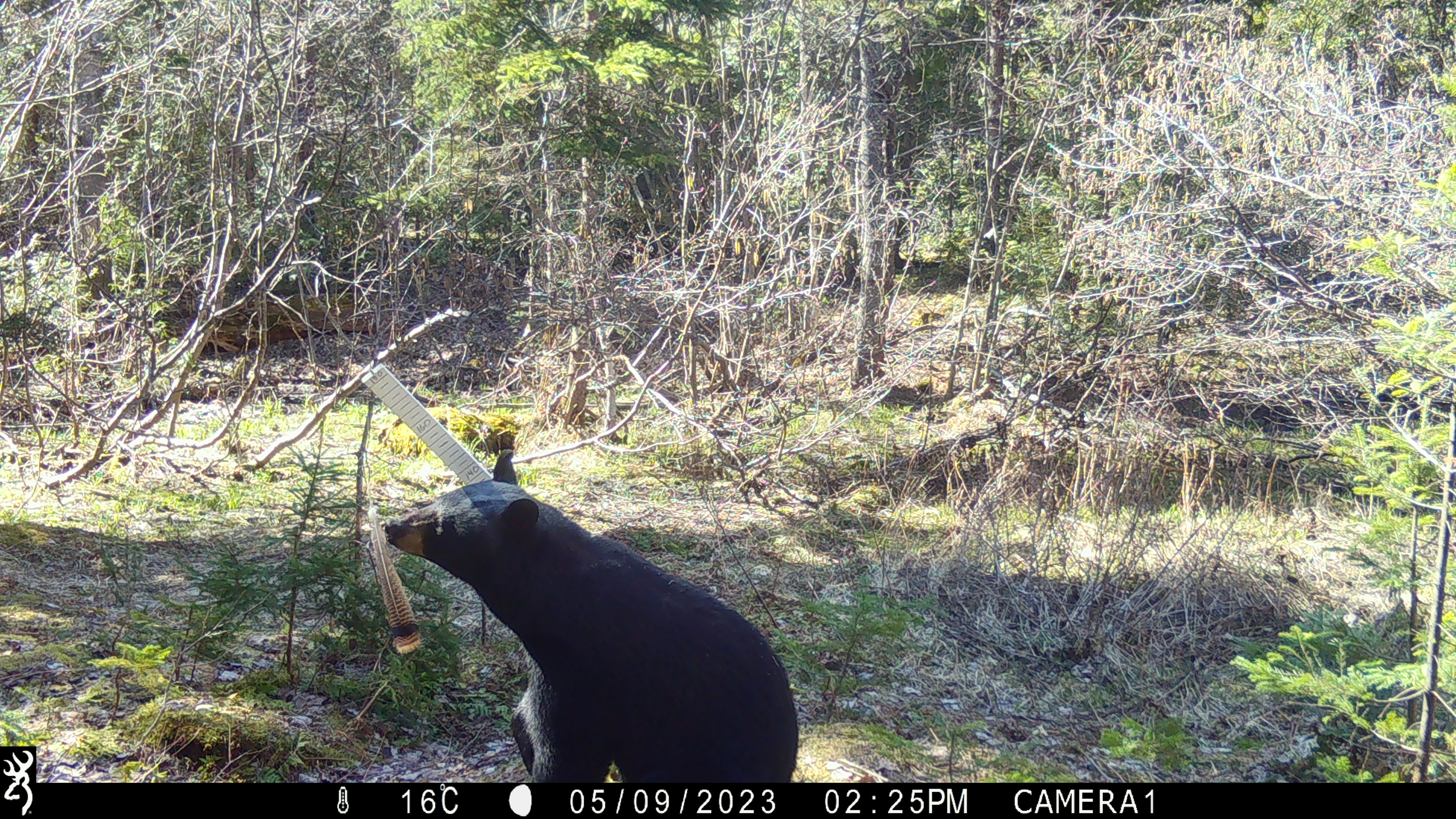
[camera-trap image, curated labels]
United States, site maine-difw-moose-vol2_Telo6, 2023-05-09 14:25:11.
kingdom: Animalia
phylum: Chordata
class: Mammalia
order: Carnivora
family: Ursidae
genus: Ursus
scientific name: Ursus americanus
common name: black bear